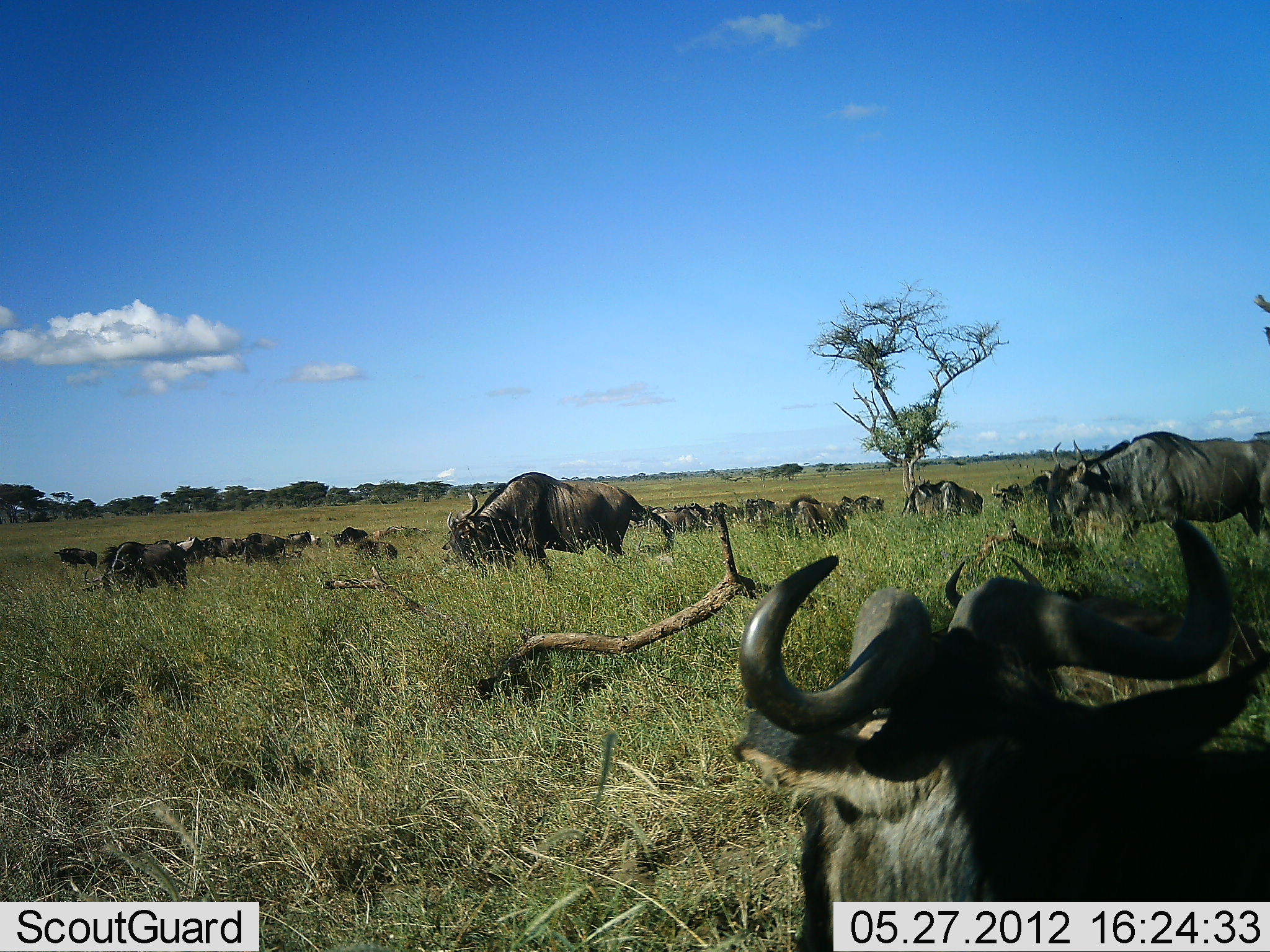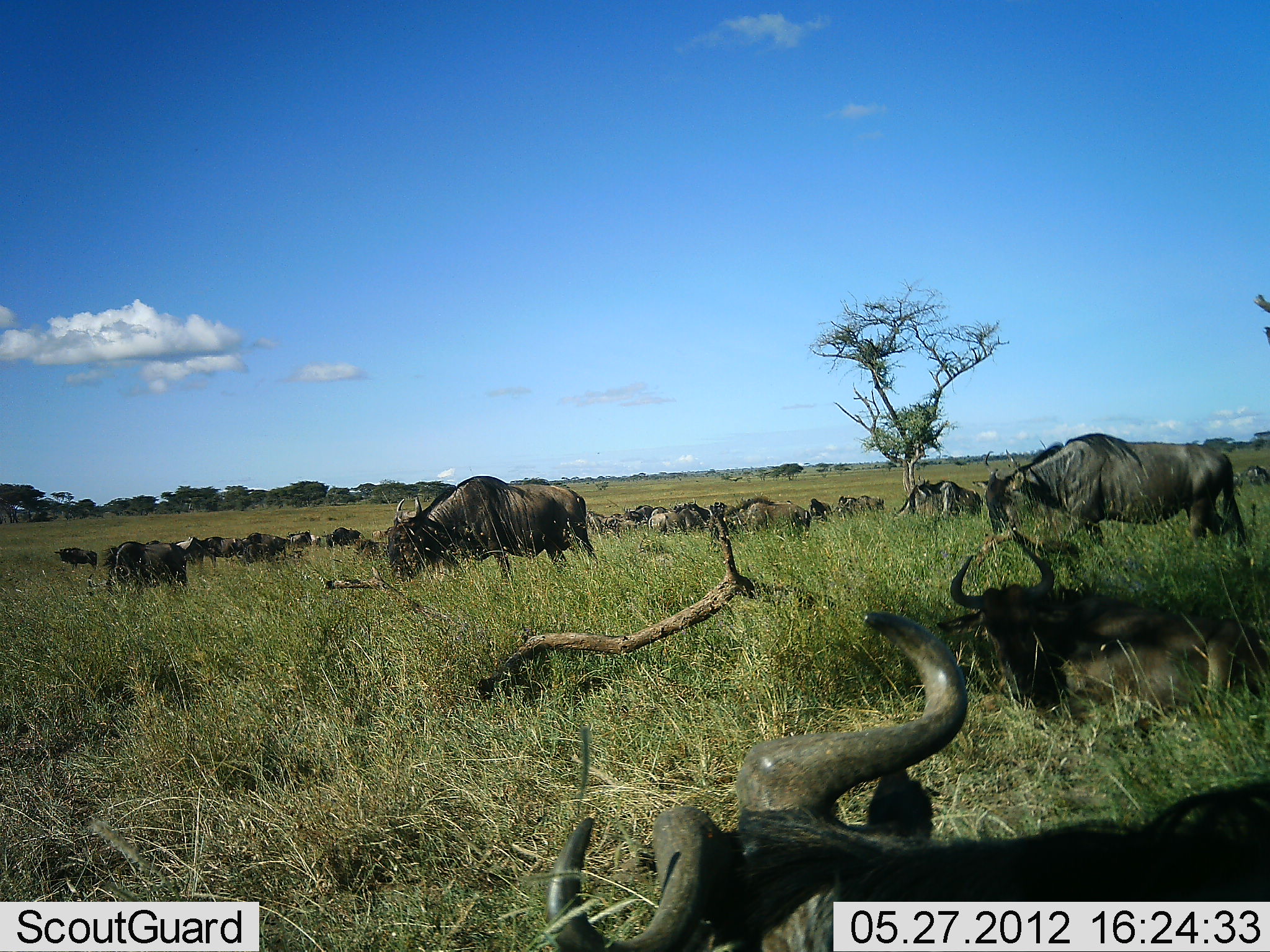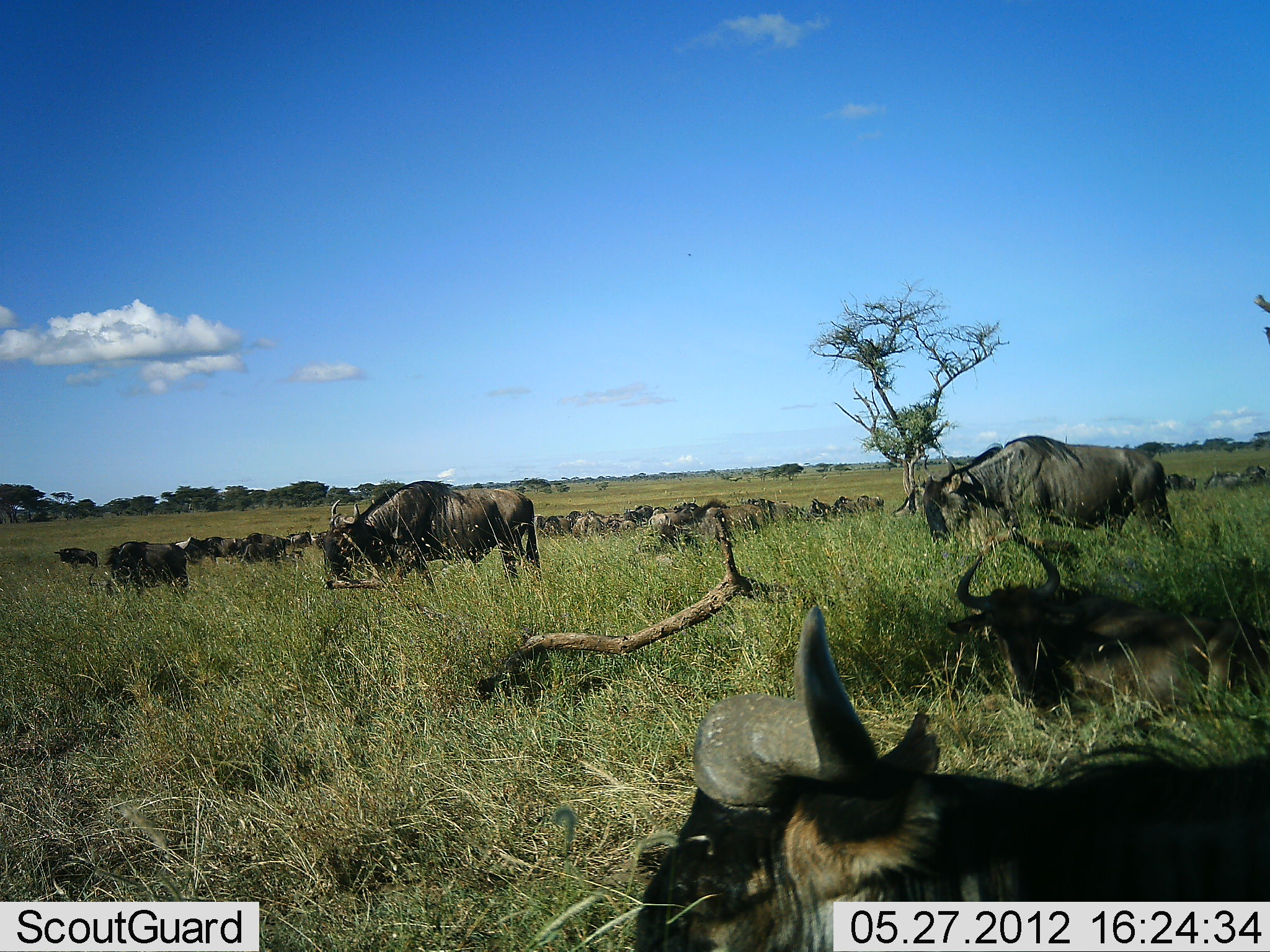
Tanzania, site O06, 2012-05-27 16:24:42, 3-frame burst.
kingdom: Animalia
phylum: Chordata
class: Mammalia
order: Artiodactyla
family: Bovidae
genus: Connochaetes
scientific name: Connochaetes taurinus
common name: blue wildebeest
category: wildebeest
Wildebeest (blue wildebeest) (Connochaetes taurinus), count 11-50. Behavior (volunteer vote fractions): standing 50%, resting 75%, moving 58%, interacting 0%. Young present (vote fraction): 0%. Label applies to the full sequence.